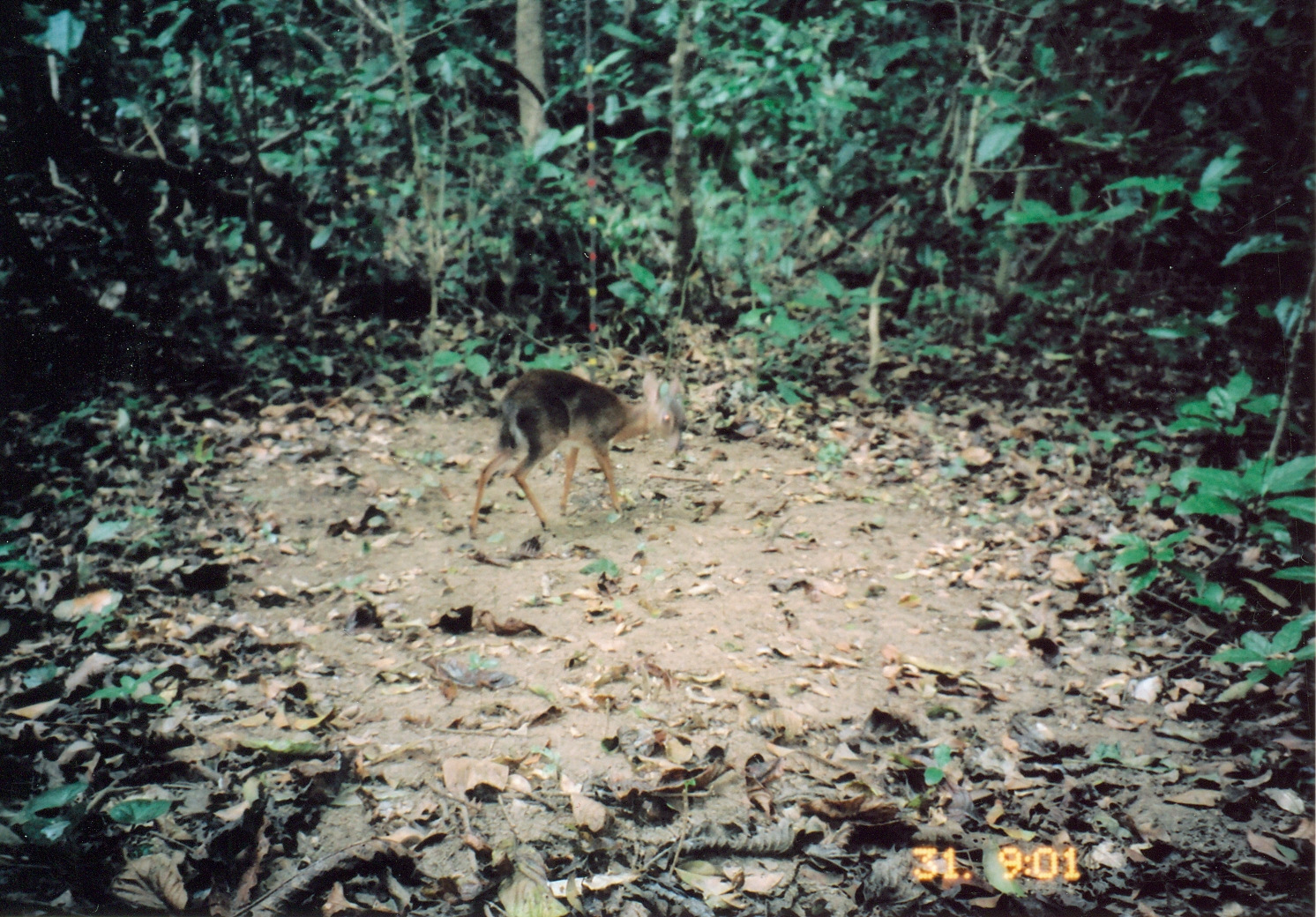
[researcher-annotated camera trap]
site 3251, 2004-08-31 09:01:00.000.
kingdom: Animalia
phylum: Chordata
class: Mammalia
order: Artiodactyla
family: Bovidae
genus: Nesotragus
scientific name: Nesotragus moschatus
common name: suni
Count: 1.